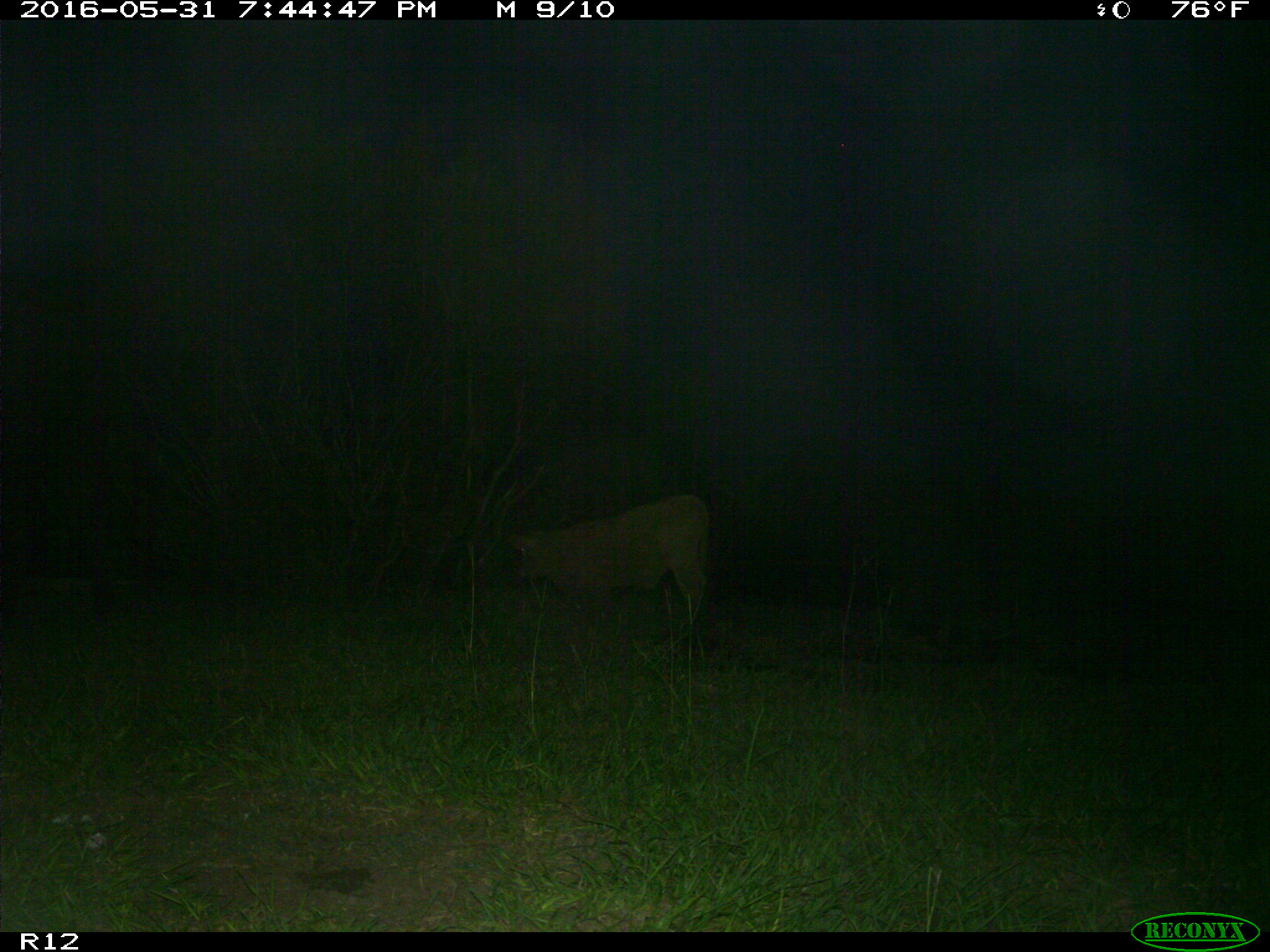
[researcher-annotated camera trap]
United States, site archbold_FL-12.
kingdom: Animalia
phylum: Chordata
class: Mammalia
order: Artiodactyla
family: Bovidae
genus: Bos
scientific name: Bos taurus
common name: domestic cow